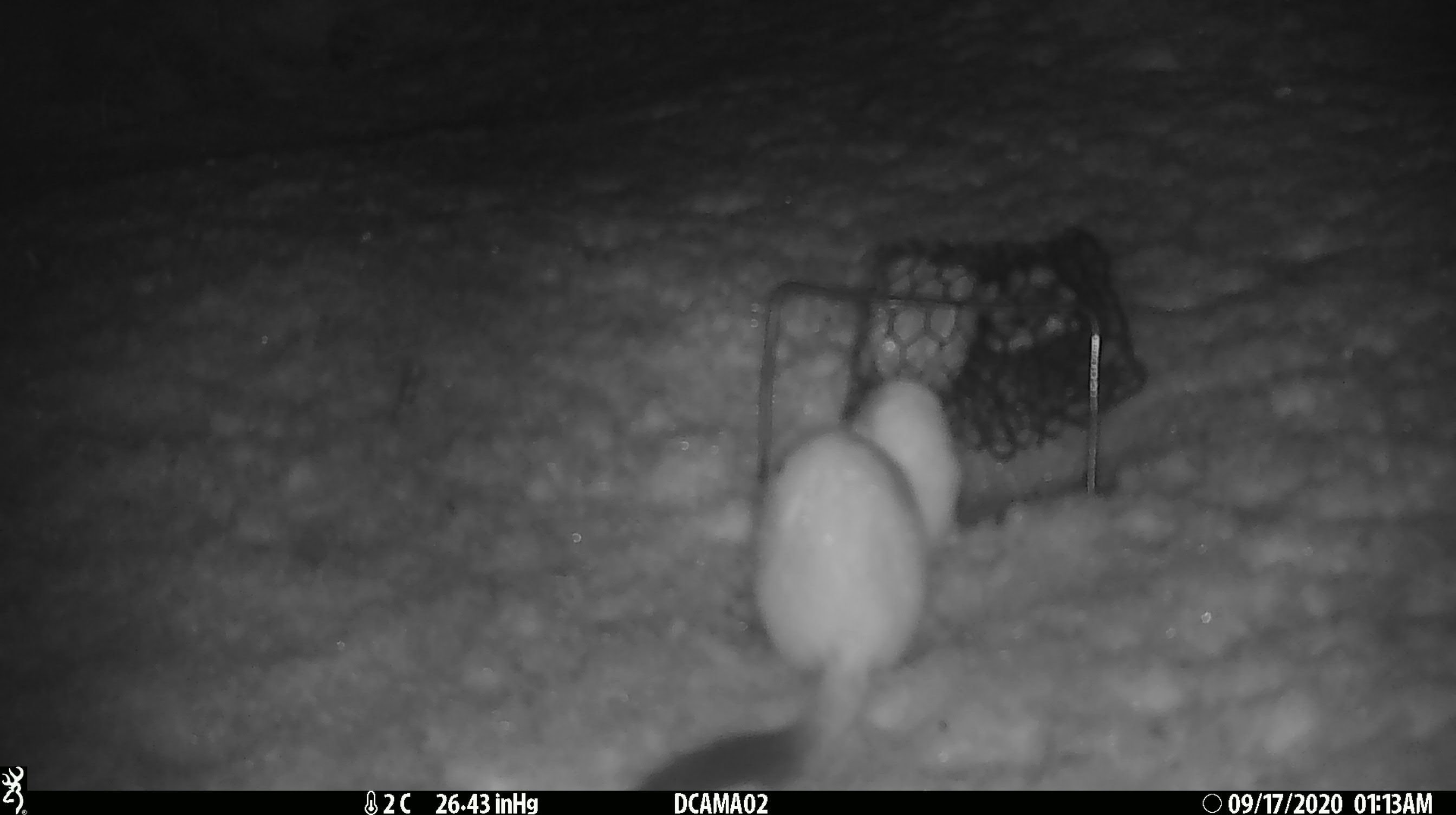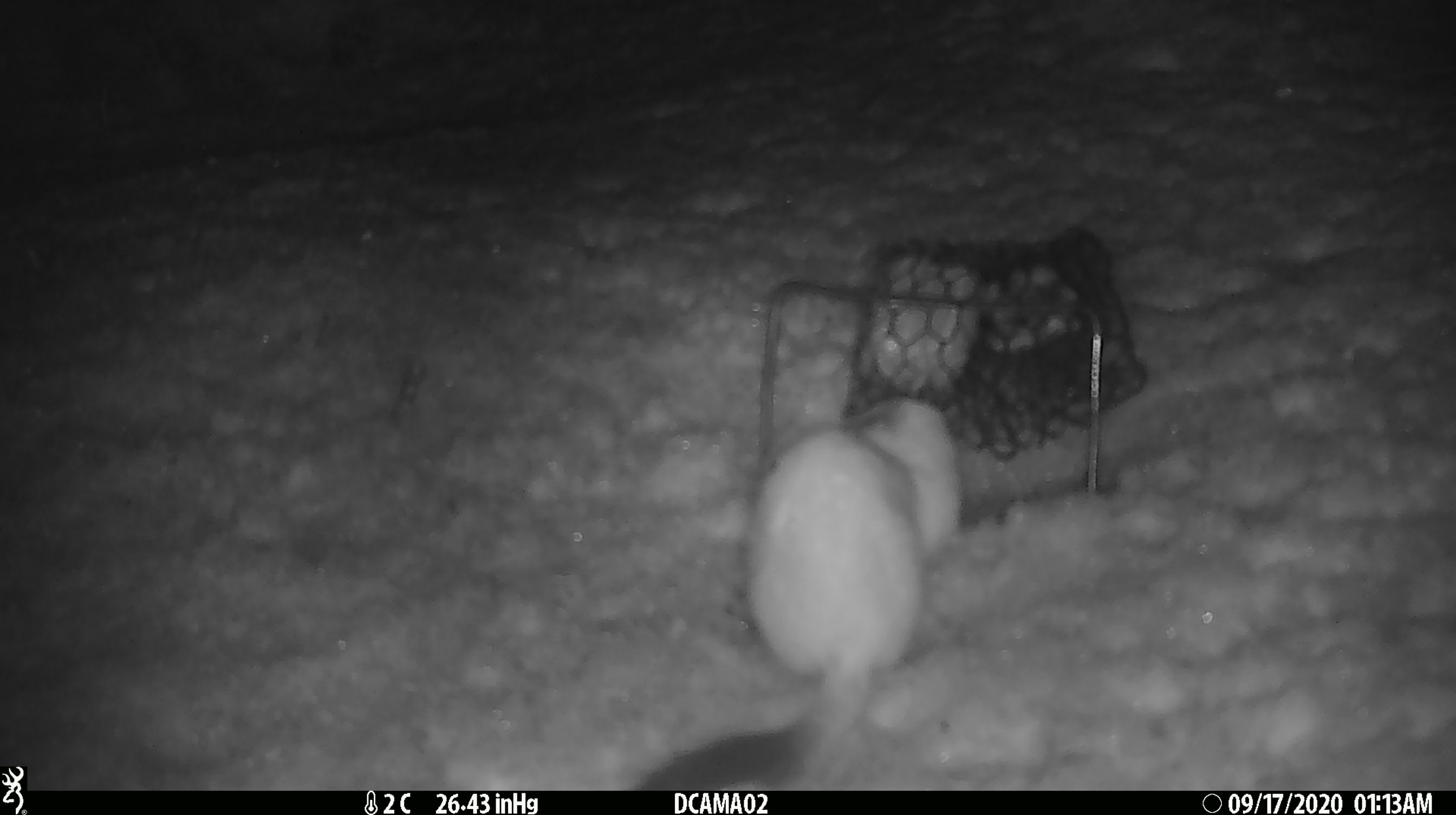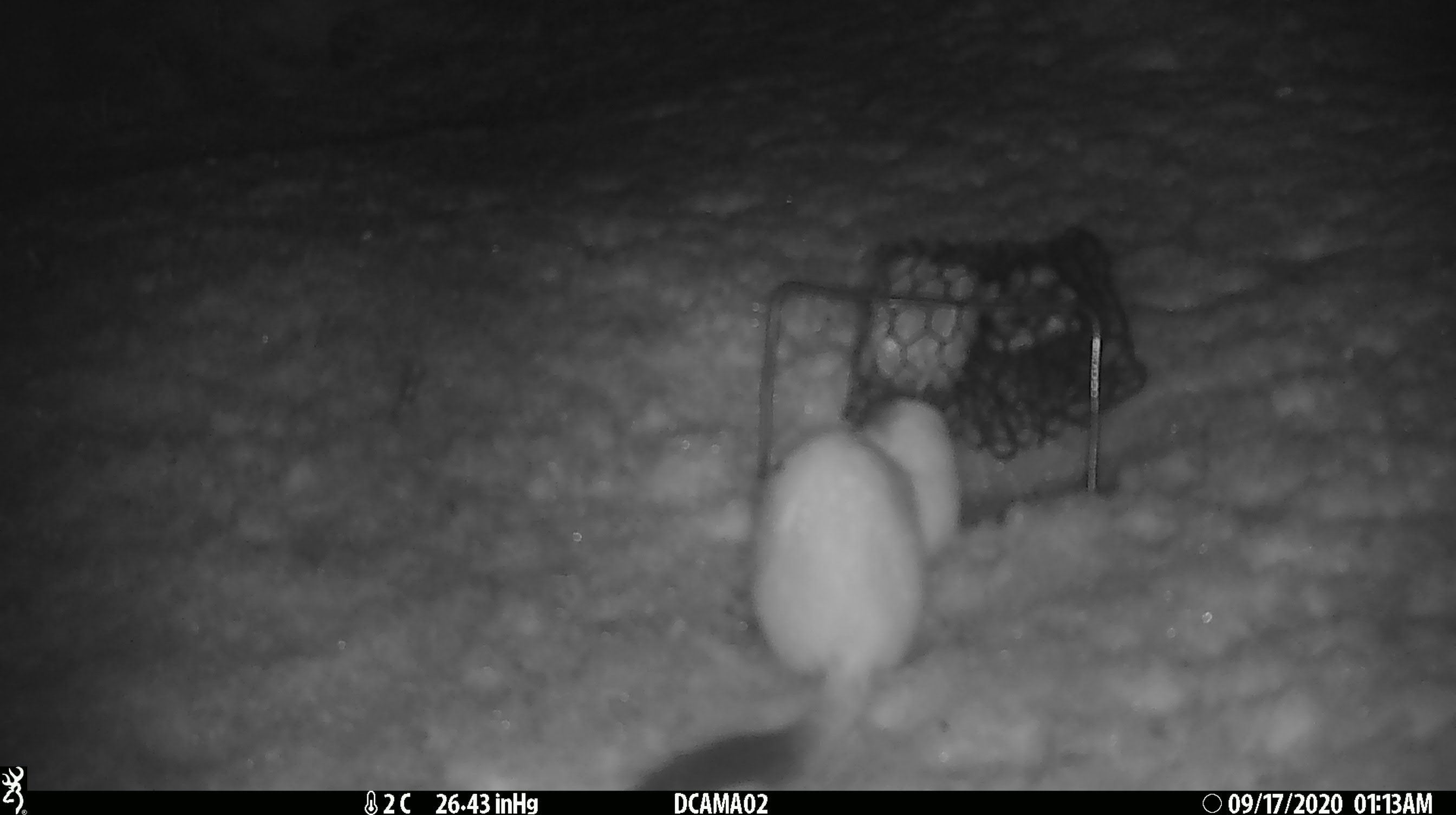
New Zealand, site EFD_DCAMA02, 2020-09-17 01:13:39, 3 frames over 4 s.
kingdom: Animalia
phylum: Chordata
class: Mammalia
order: Carnivora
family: Mustelidae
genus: Mustela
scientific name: Mustela erminea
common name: stoat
Stoat (Mustela erminea).